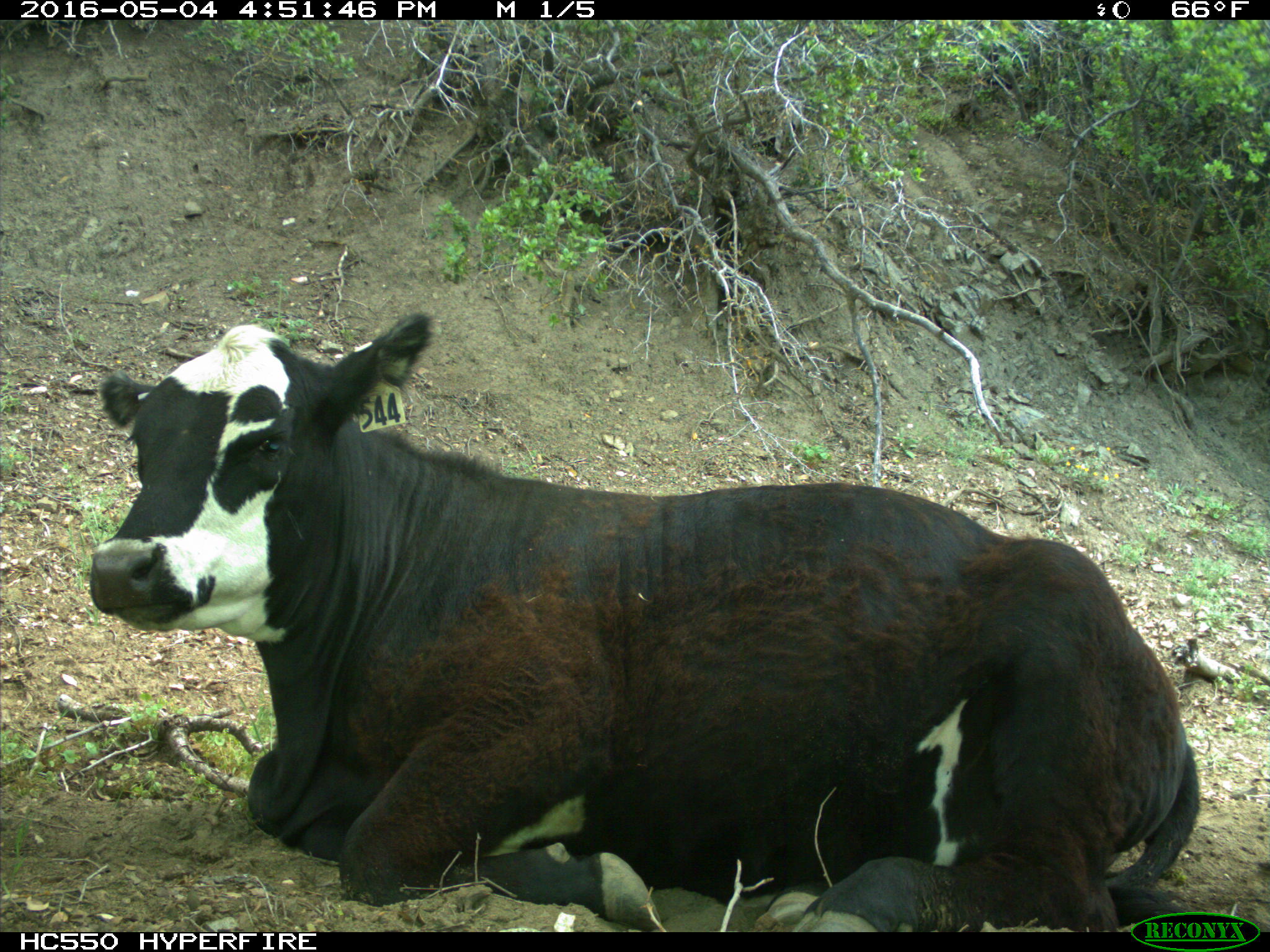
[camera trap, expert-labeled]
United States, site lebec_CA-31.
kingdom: Animalia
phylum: Chordata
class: Mammalia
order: Artiodactyla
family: Bovidae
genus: Bos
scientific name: Bos taurus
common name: domestic cow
Bos taurus (domestic cow).